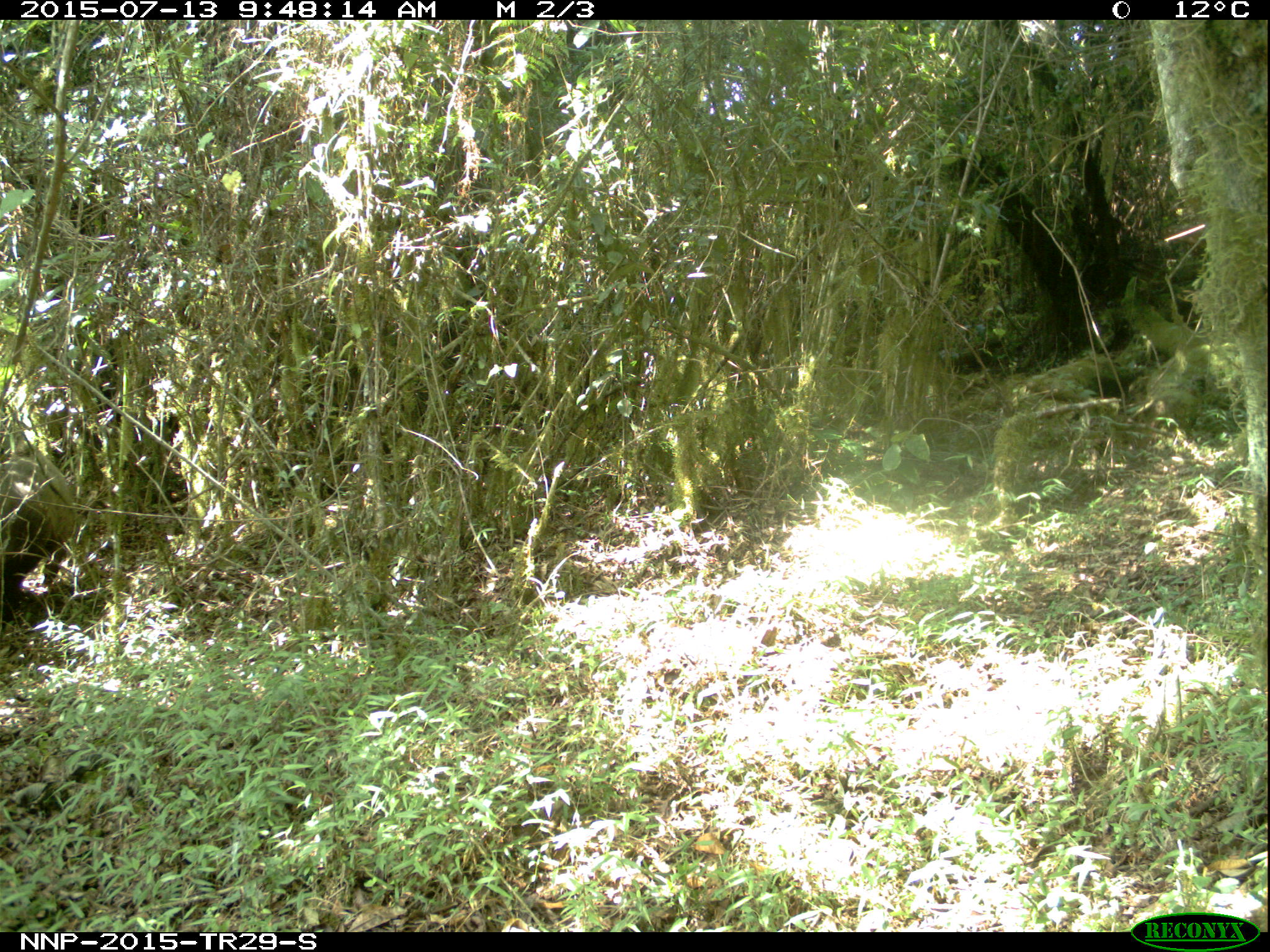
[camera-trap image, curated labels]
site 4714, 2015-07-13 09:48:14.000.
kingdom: Animalia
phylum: Chordata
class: Mammalia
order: Artiodactyla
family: Suidae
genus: Potamochoerus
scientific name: Potamochoerus larvatus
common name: bushpig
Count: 1.